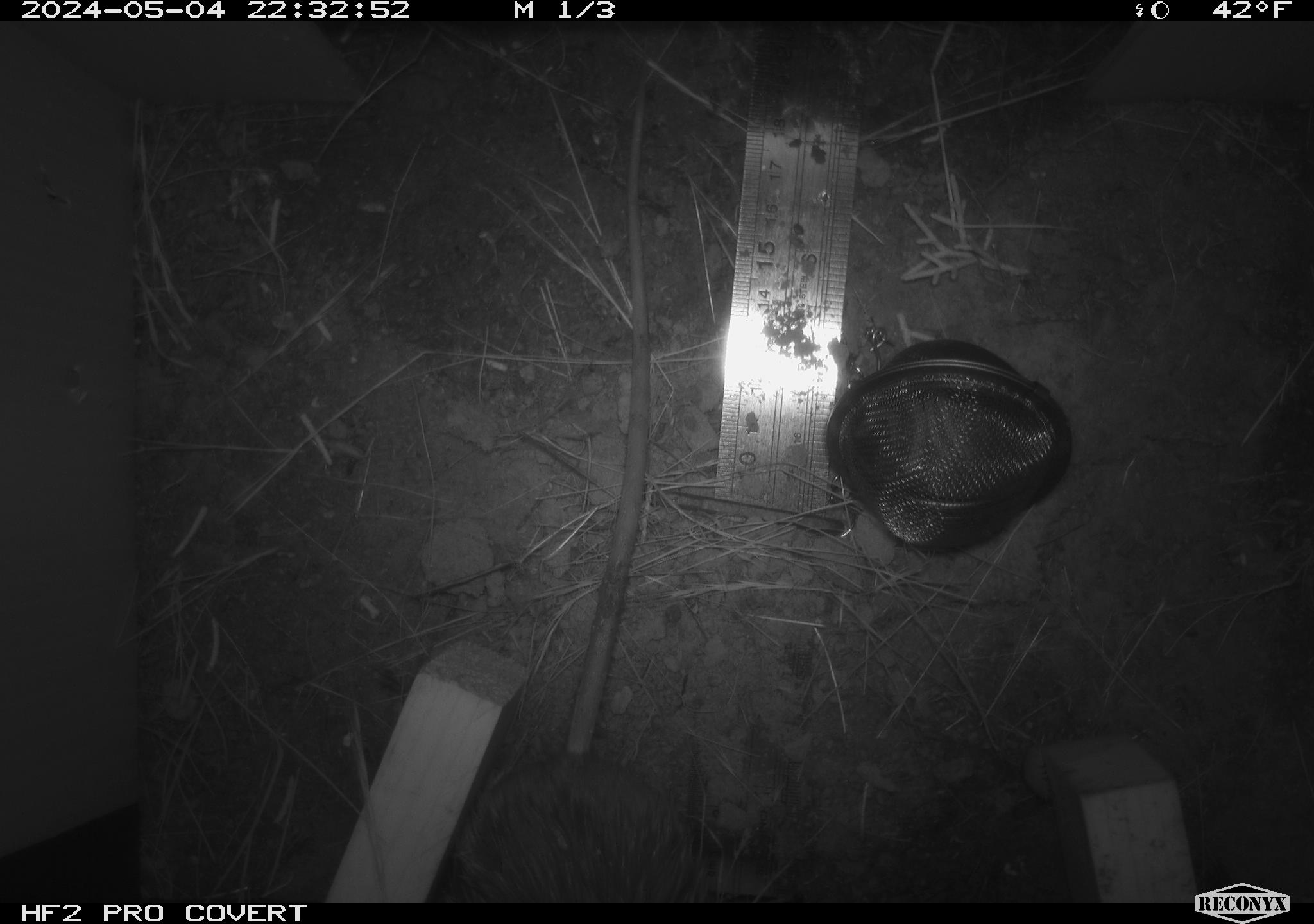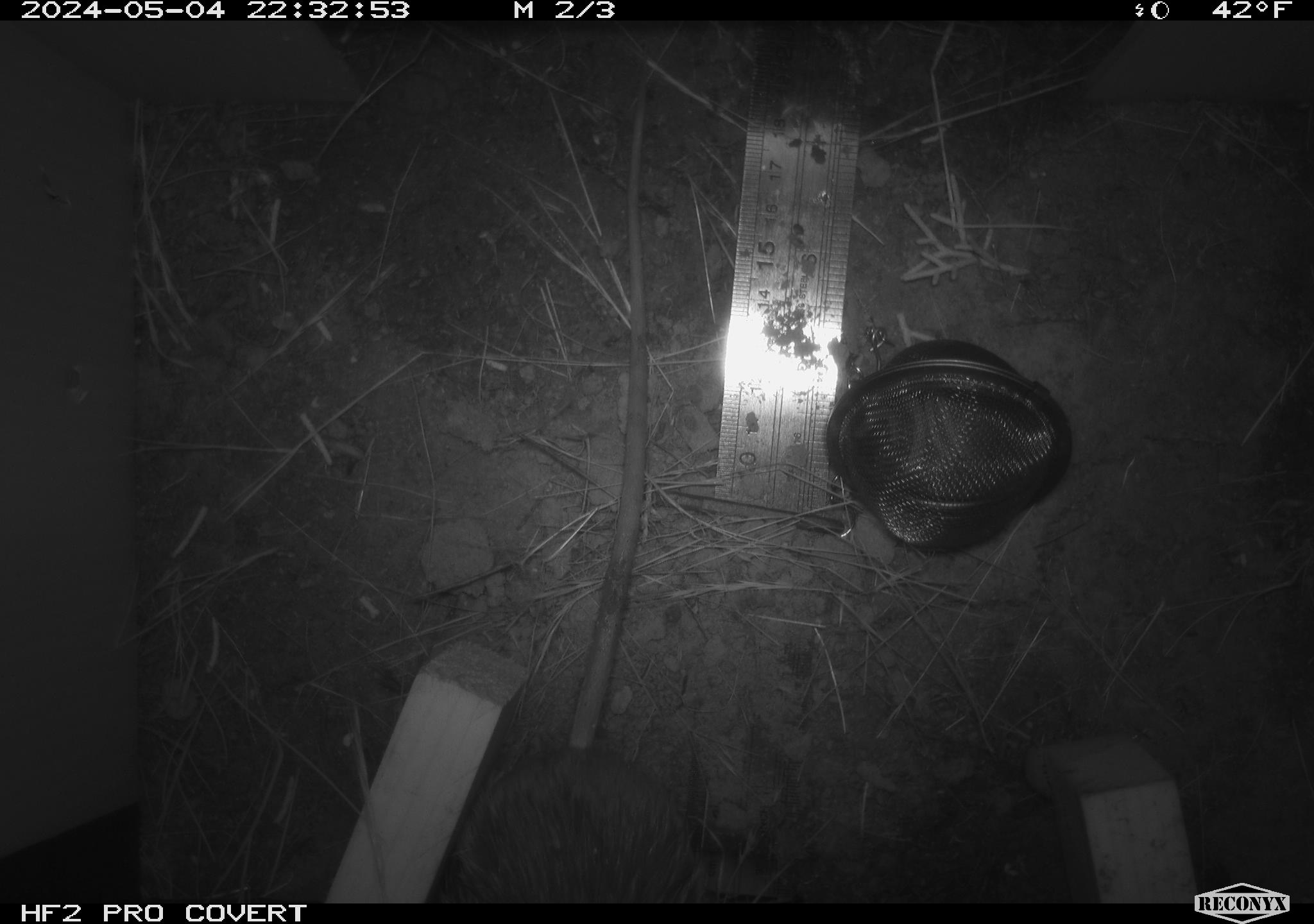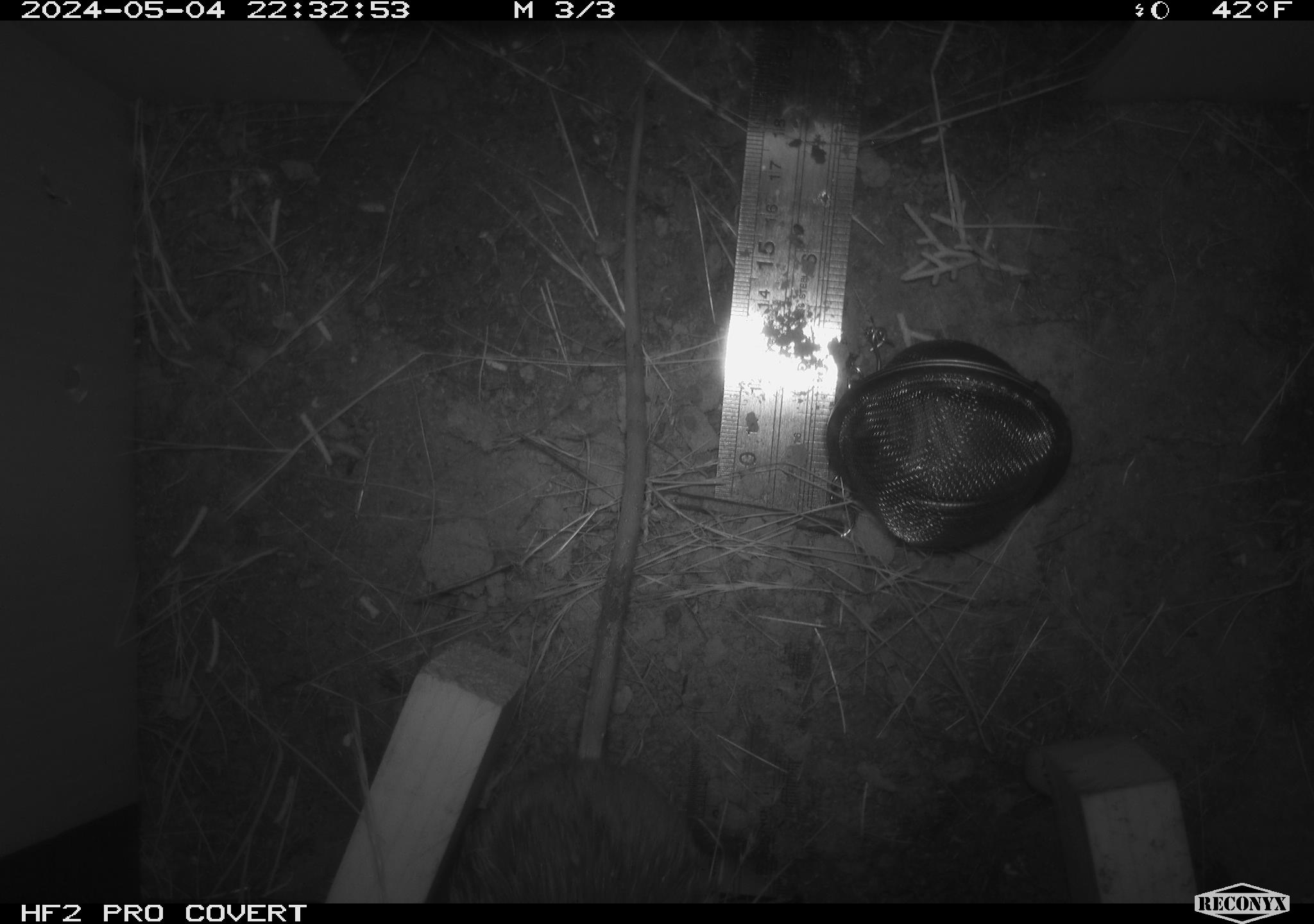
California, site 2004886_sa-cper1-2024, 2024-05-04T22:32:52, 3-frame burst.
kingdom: Animalia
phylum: Chordata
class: Mammalia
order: Rodentia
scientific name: Rodentia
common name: rodent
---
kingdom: Animalia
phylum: Chordata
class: Mammalia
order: Rodentia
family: Muridae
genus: Rattus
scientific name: Rattus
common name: rat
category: rattus species